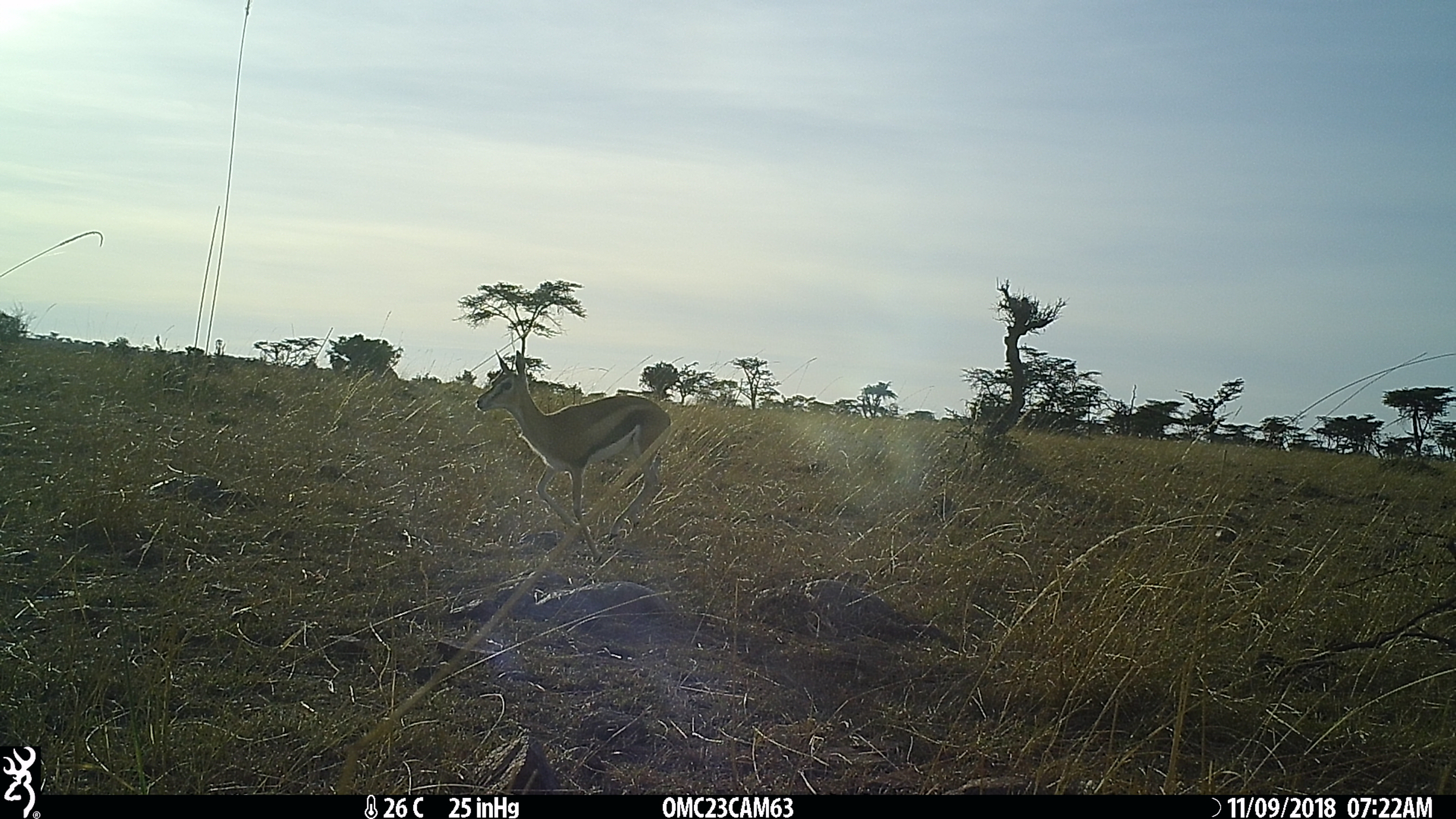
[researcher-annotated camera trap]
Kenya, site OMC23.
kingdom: Animalia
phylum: Chordata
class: Mammalia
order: Artiodactyla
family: Bovidae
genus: Eudorcas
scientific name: Eudorcas thomsonii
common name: thomon's gazelle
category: gazelle thomsons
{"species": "gazelle thomsons (thomon's gazelle) (Eudorcas thomsonii)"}